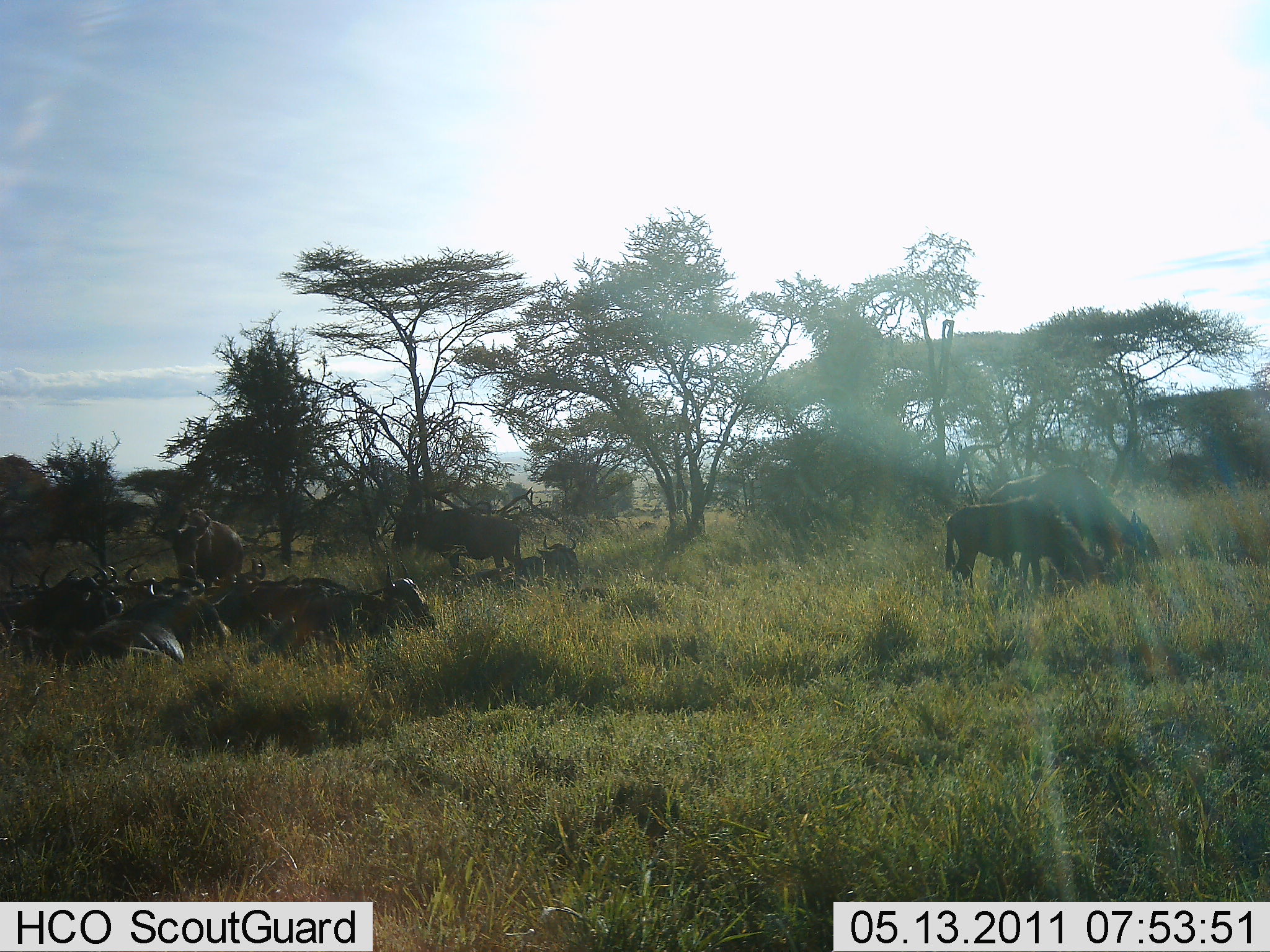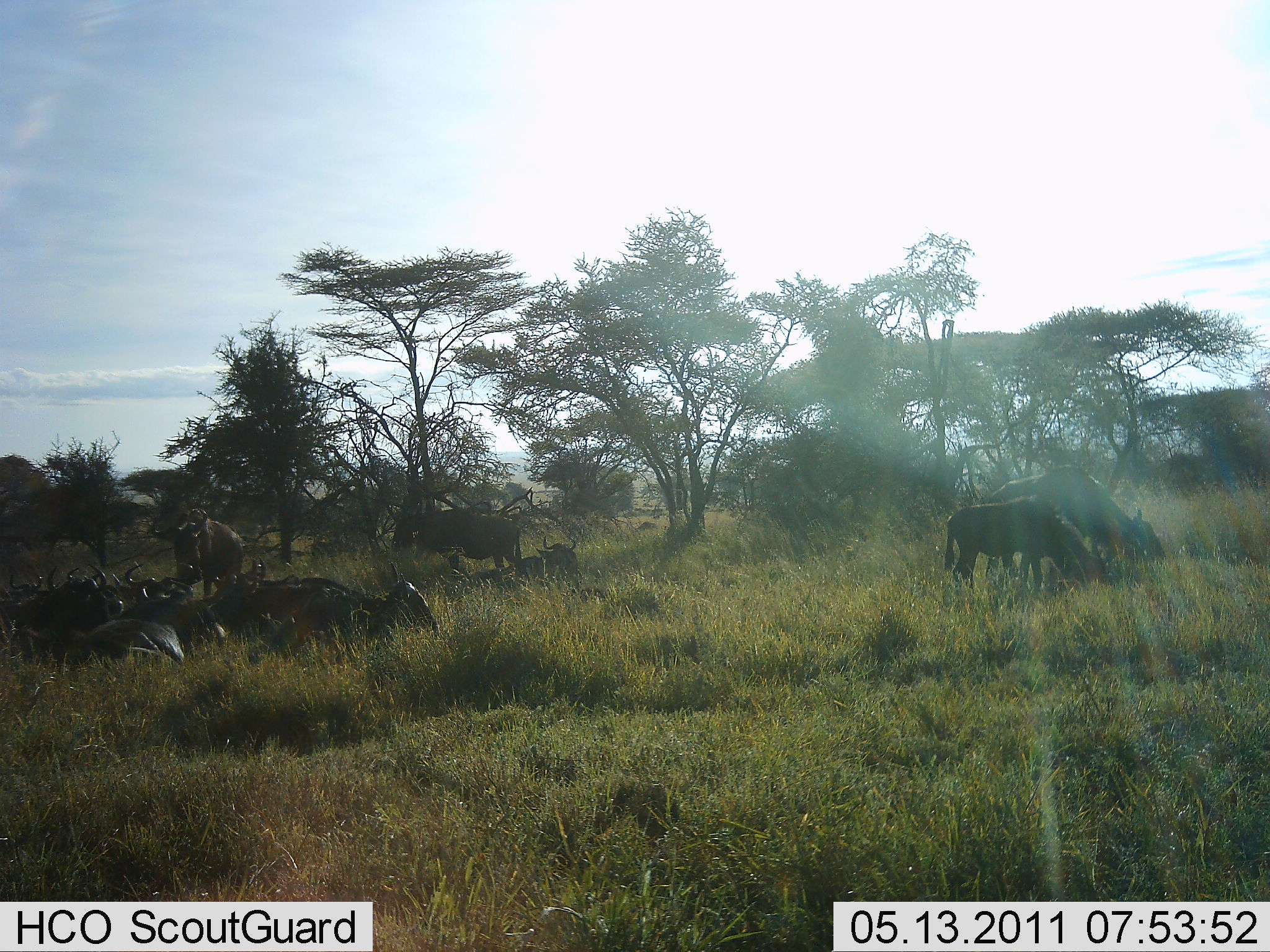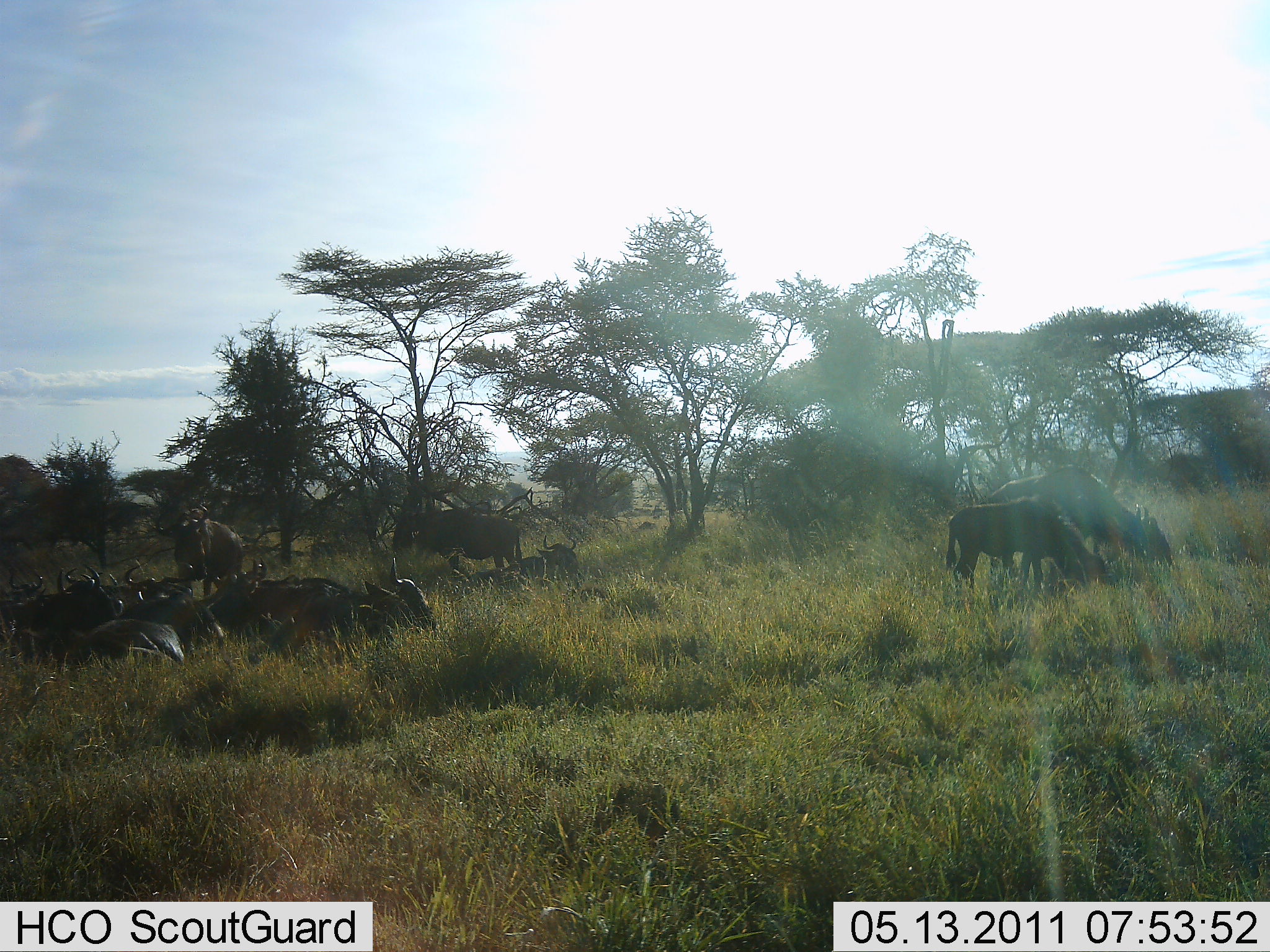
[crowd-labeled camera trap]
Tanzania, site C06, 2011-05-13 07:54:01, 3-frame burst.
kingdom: Animalia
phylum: Chordata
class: Mammalia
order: Artiodactyla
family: Bovidae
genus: Connochaetes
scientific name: Connochaetes taurinus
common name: blue wildebeest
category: wildebeest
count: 11-50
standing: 45%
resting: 91%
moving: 0%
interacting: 0%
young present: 0%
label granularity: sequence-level